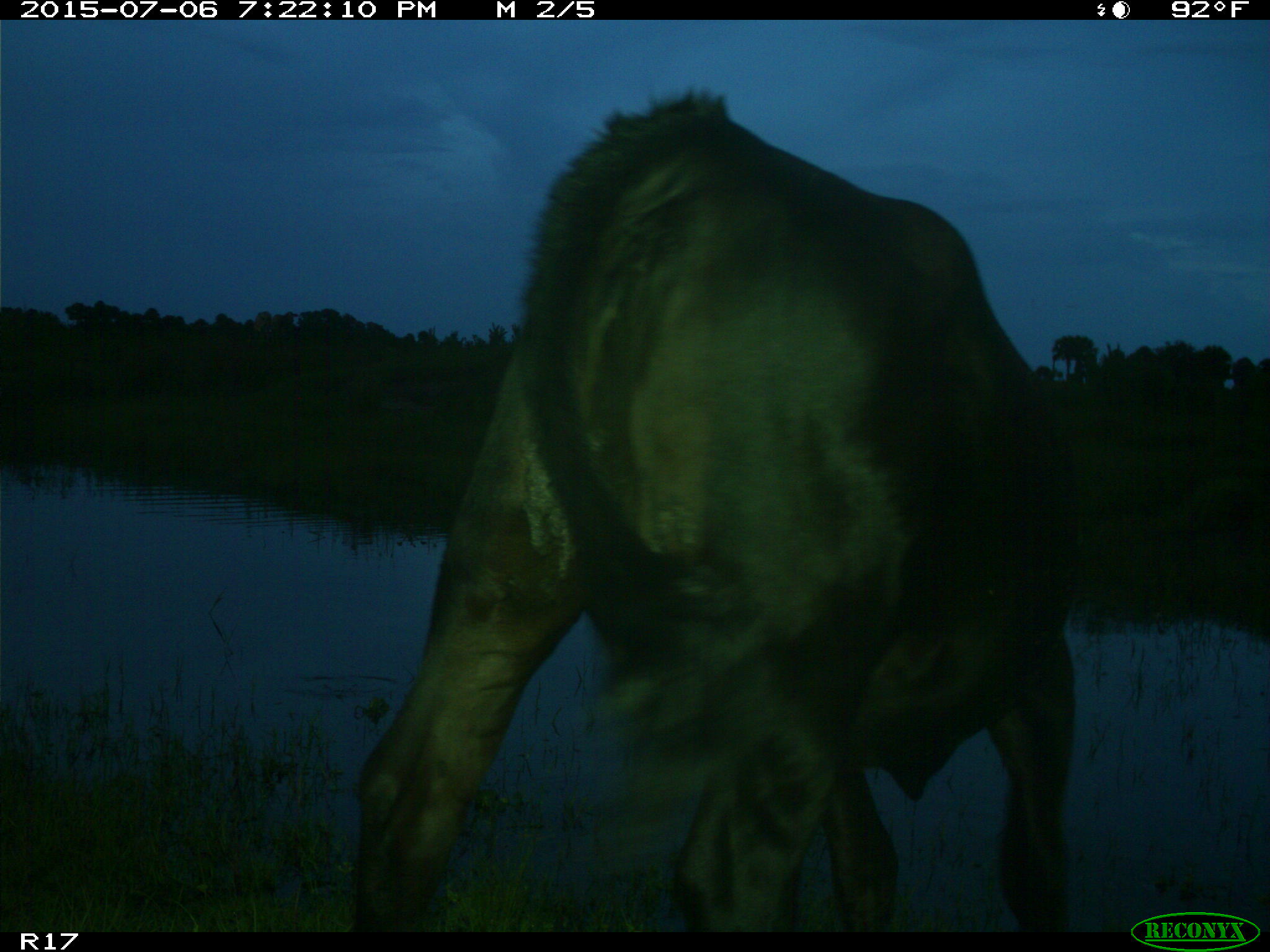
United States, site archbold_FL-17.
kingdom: Animalia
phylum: Chordata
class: Mammalia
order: Artiodactyla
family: Bovidae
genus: Bos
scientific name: Bos taurus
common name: domestic cow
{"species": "Bos taurus (domestic cow)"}